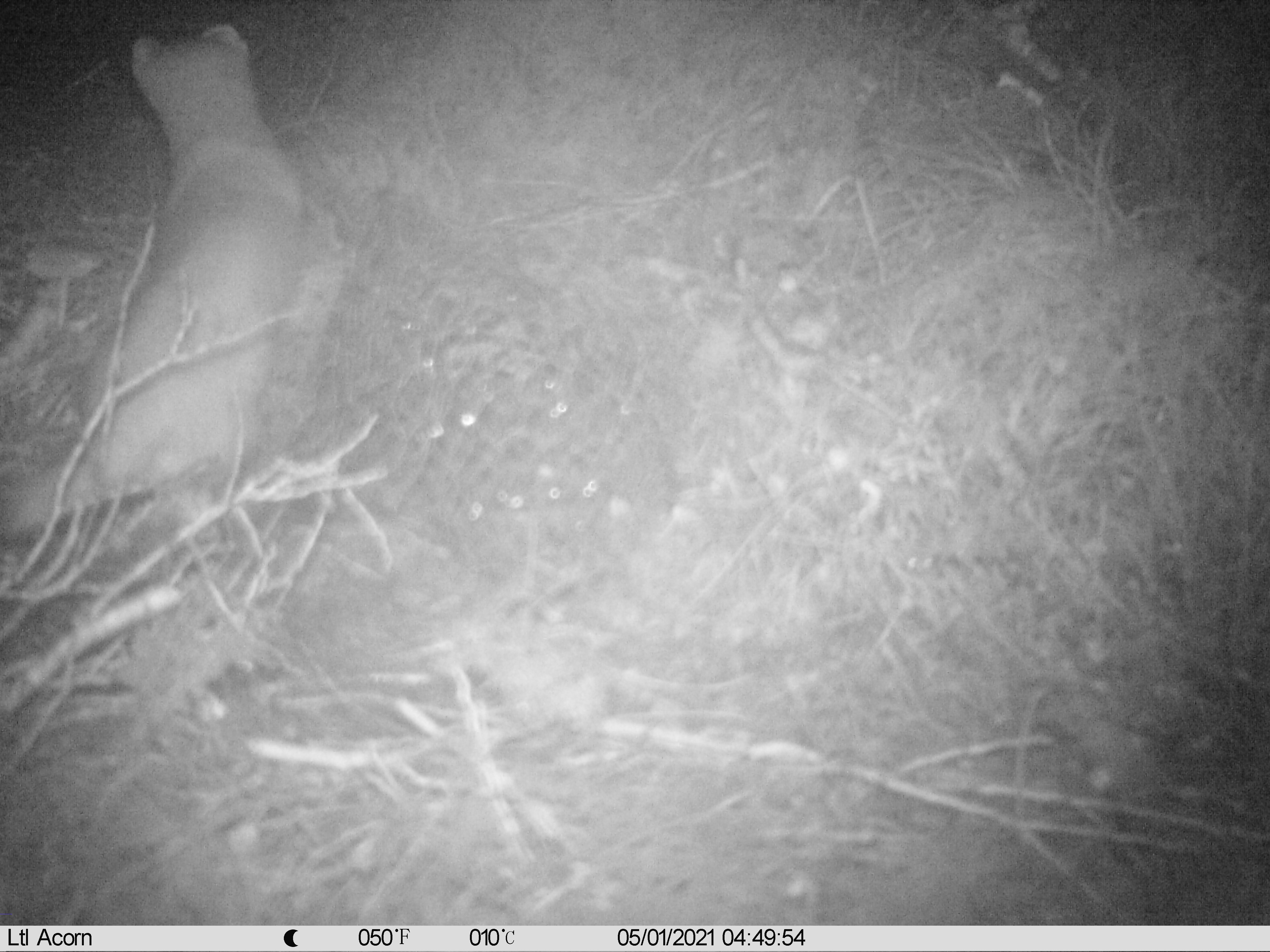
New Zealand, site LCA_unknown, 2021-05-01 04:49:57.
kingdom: Animalia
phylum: Chordata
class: Mammalia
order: Carnivora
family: Mustelidae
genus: Mustela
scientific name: Mustela erminea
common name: stoat